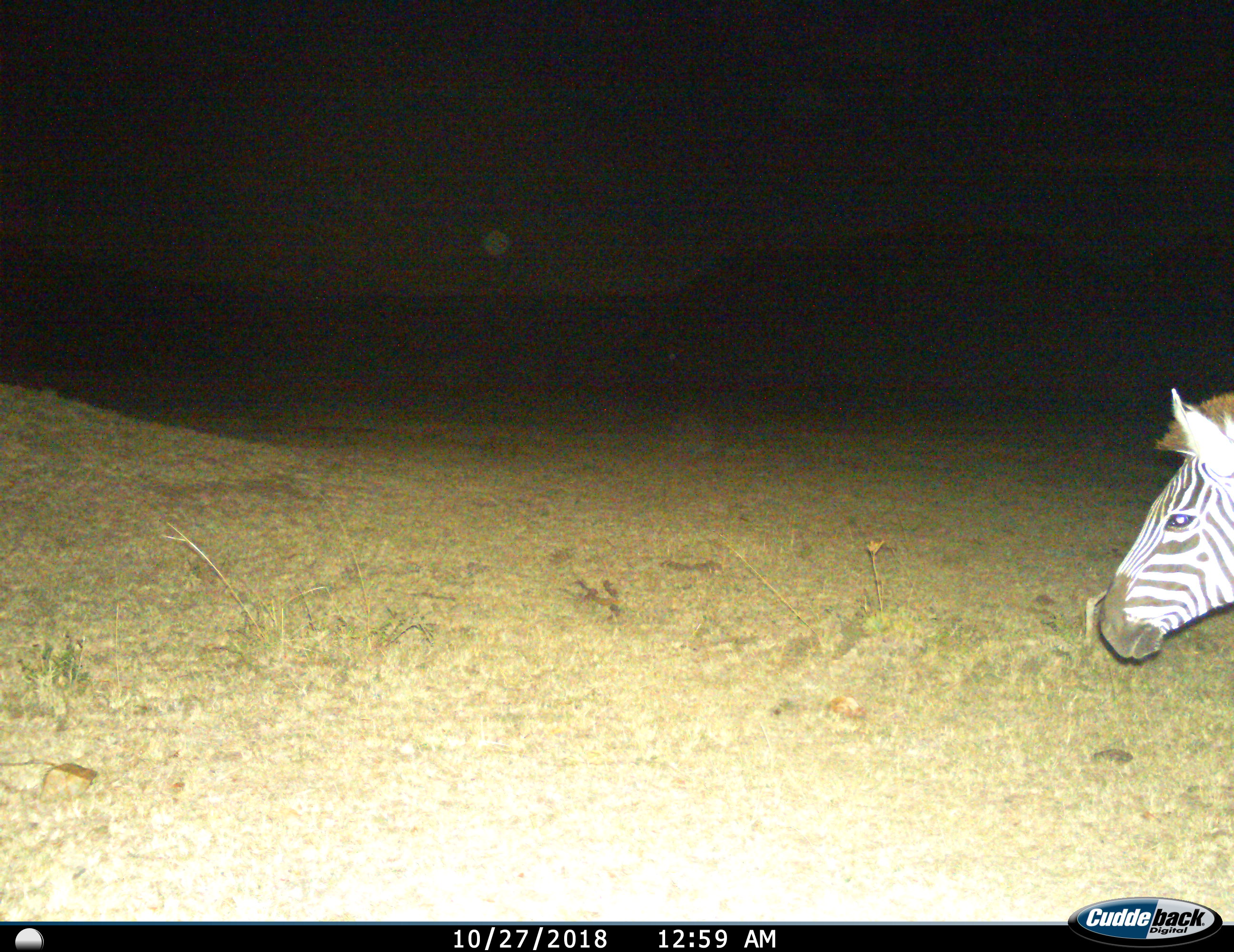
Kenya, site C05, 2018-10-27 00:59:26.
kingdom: Animalia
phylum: Chordata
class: Mammalia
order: Perissodactyla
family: Equidae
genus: Equus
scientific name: Equus quagga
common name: plains zebra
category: zebra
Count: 1.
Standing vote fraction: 100%.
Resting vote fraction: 0%.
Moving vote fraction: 10%.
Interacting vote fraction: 0%.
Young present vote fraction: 0%.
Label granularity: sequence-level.